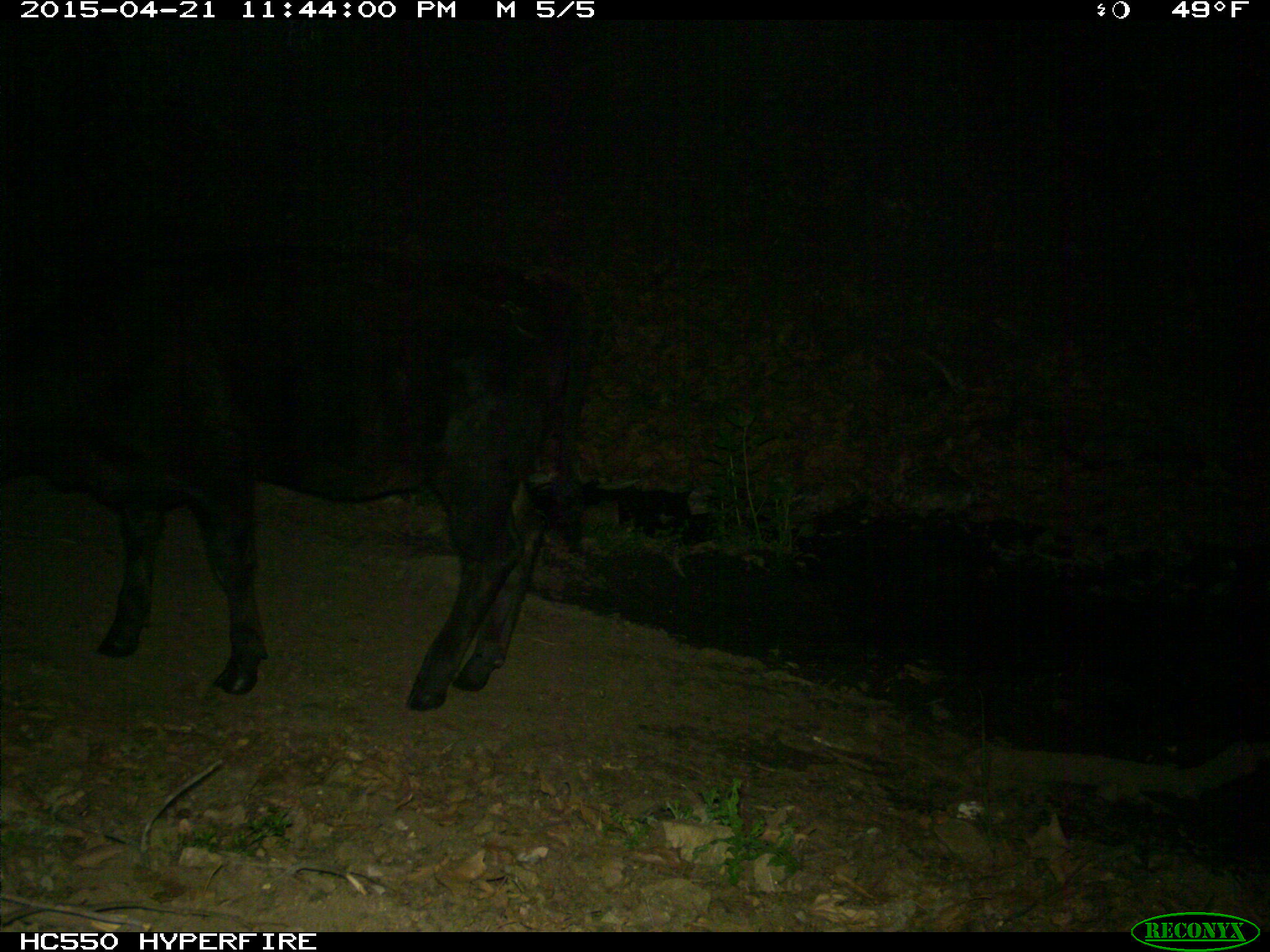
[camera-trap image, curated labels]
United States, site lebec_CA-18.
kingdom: Animalia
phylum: Chordata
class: Mammalia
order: Artiodactyla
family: Bovidae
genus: Bos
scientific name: Bos taurus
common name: domestic cow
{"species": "Bos taurus (domestic cow)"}